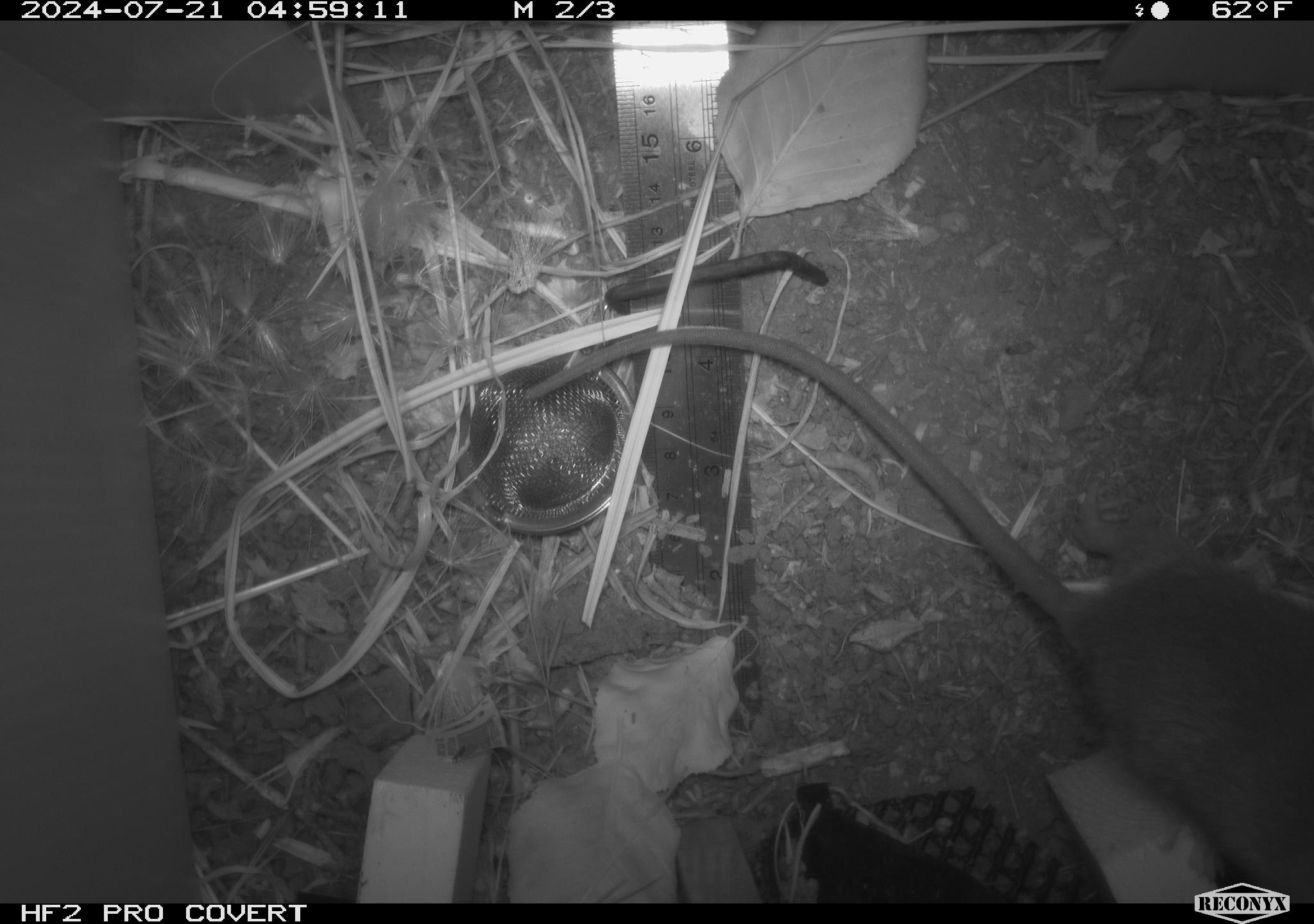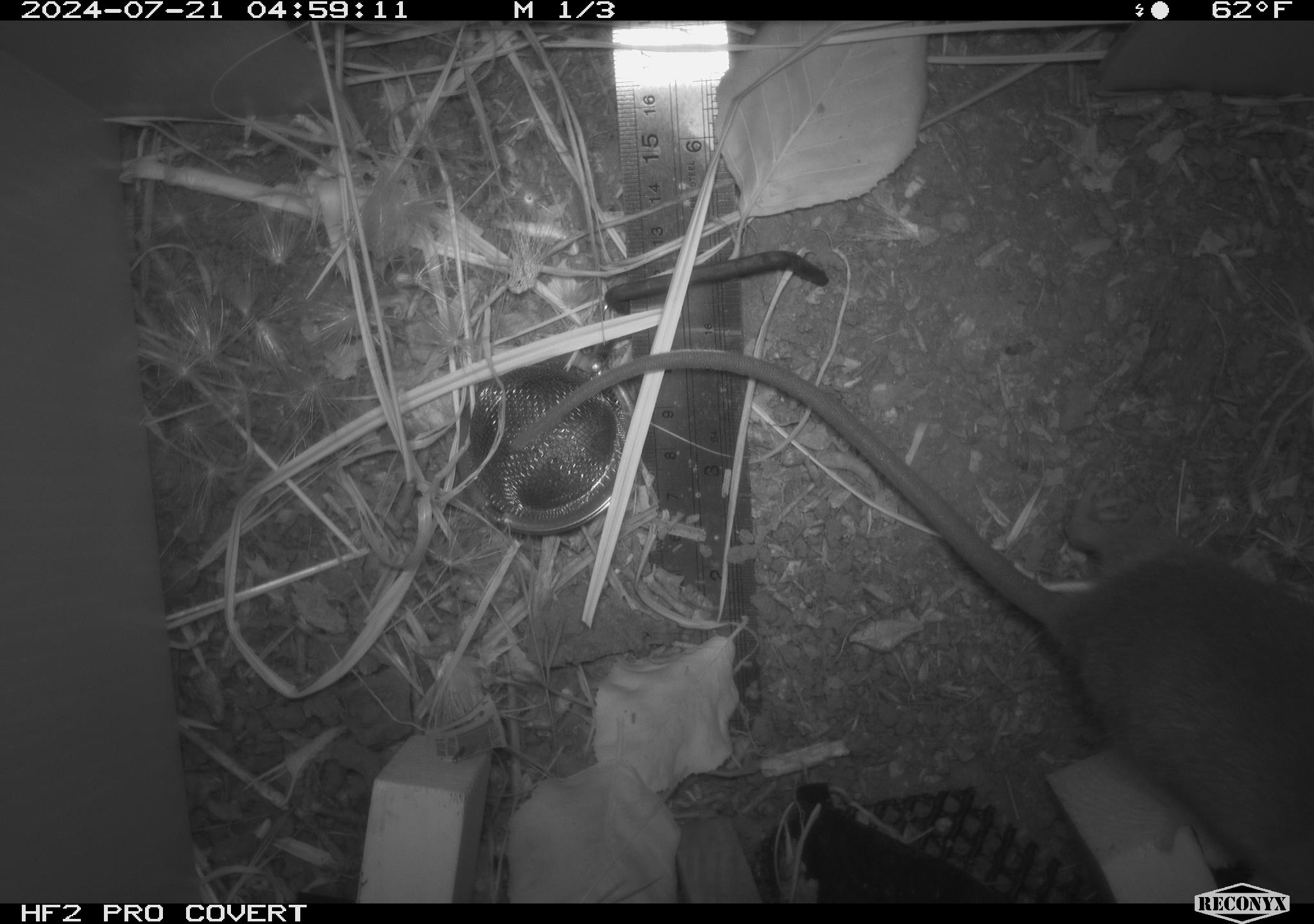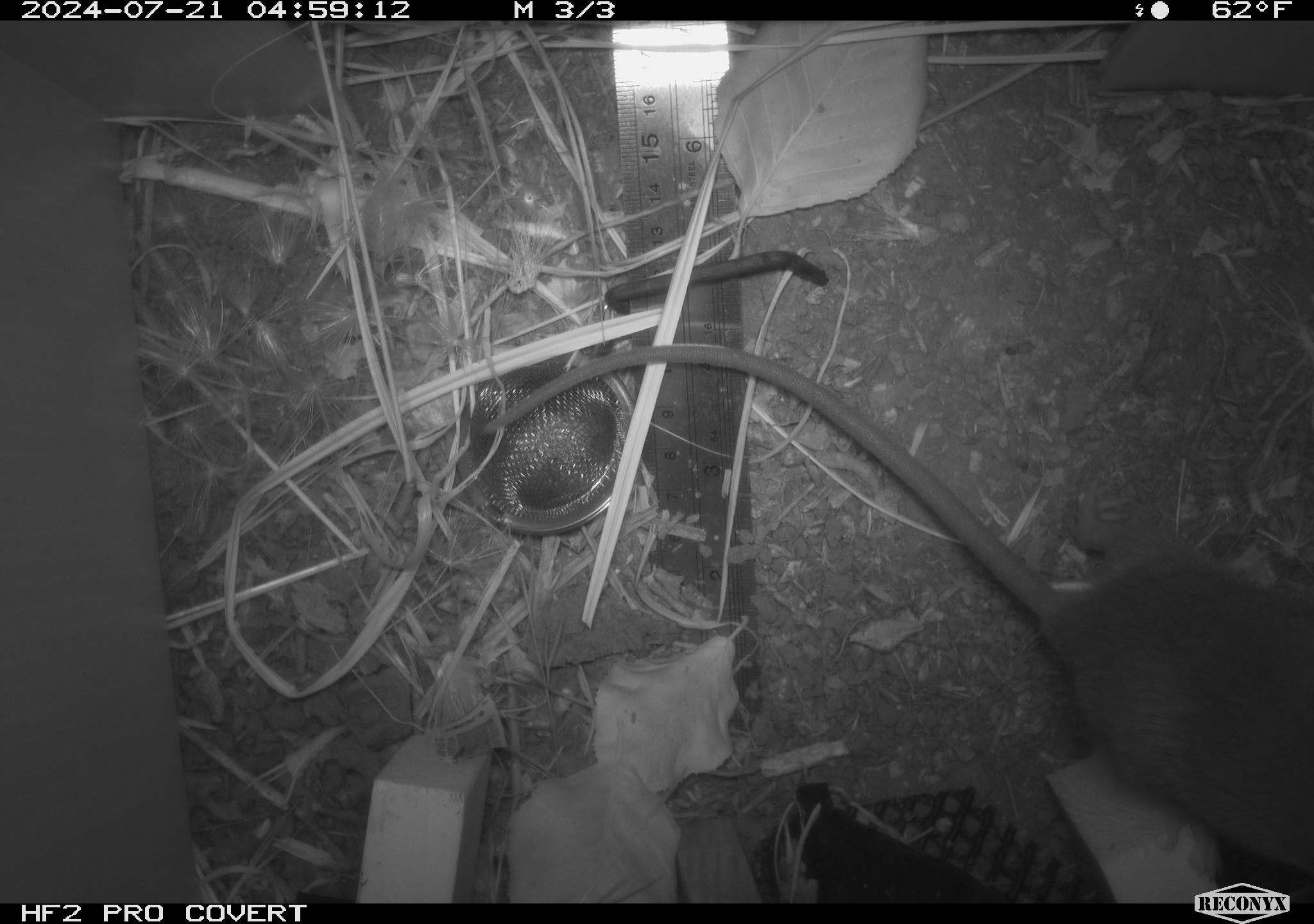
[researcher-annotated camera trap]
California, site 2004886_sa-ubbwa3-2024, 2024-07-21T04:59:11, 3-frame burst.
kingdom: Animalia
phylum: Chordata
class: Mammalia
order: Rodentia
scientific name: Rodentia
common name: mouse species